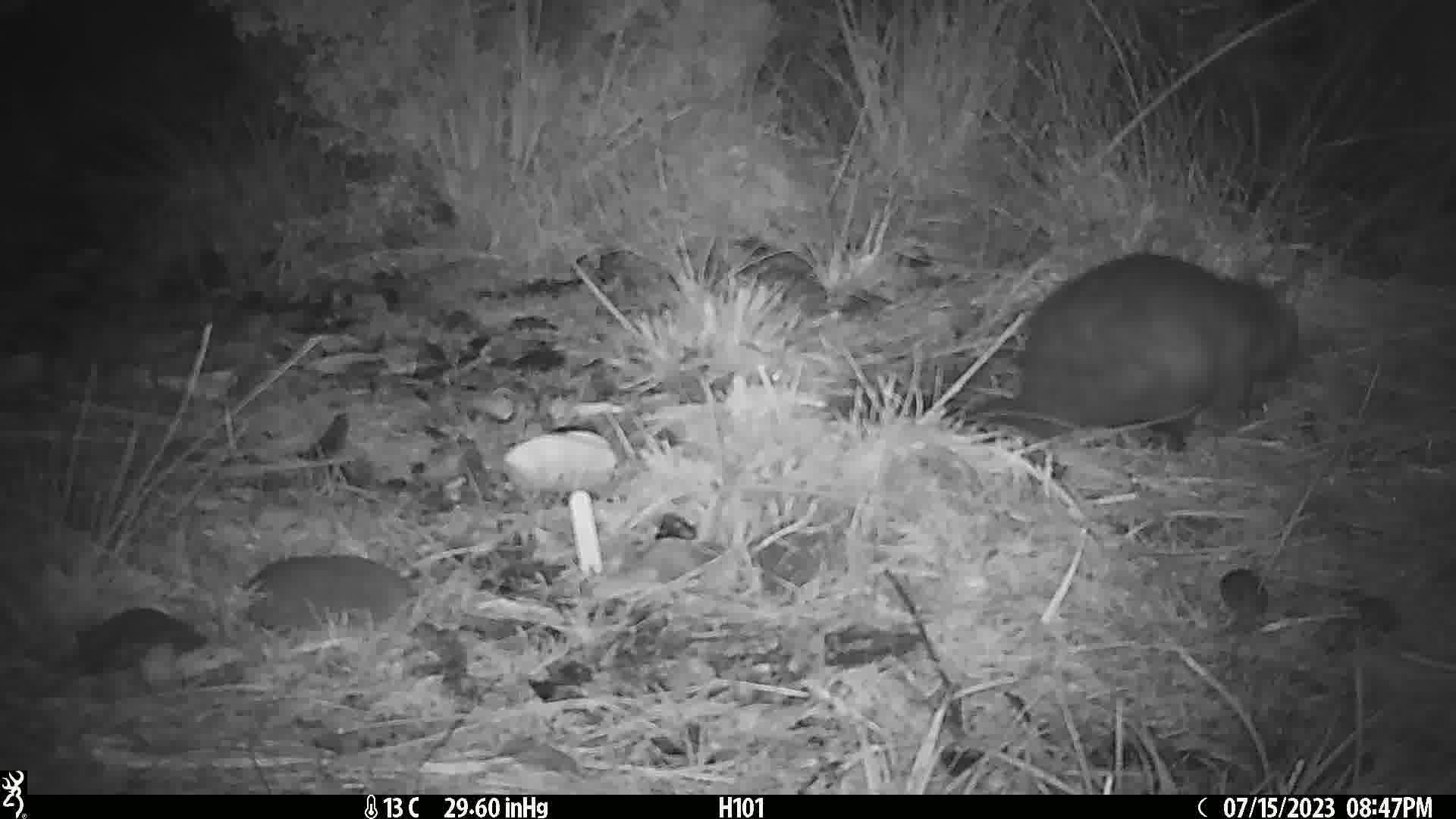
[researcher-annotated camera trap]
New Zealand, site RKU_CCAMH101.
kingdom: Animalia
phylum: Chordata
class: Mammalia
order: Diprotodontia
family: Phalangeridae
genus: Trichosurus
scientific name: Trichosurus vulpecula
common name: common brushtail possum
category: possum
Possum (common brushtail possum) (Trichosurus vulpecula).